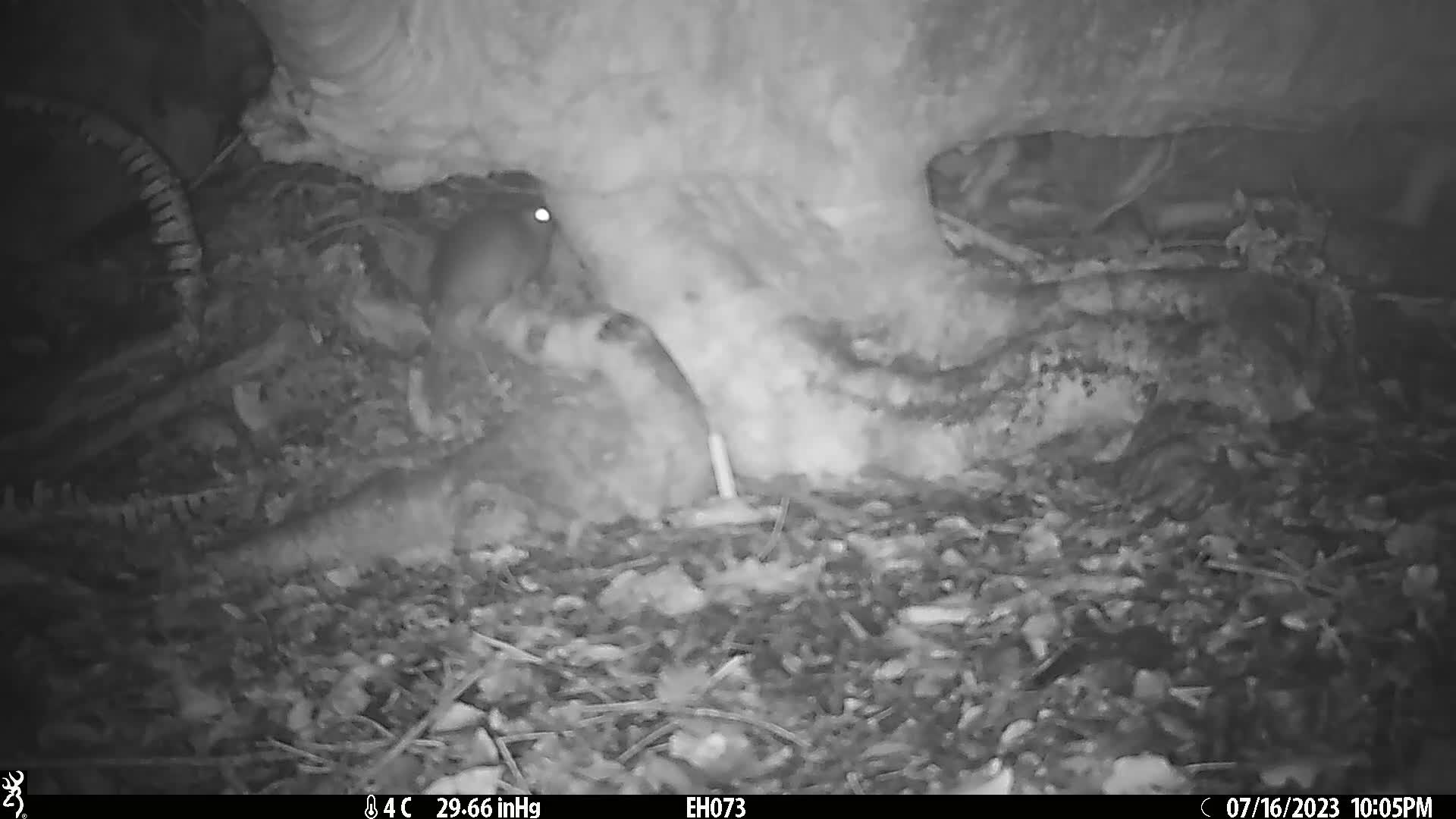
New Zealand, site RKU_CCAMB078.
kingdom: Animalia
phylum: Chordata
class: Mammalia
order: Rodentia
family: Muridae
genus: Rattus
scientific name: Rattus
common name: rat